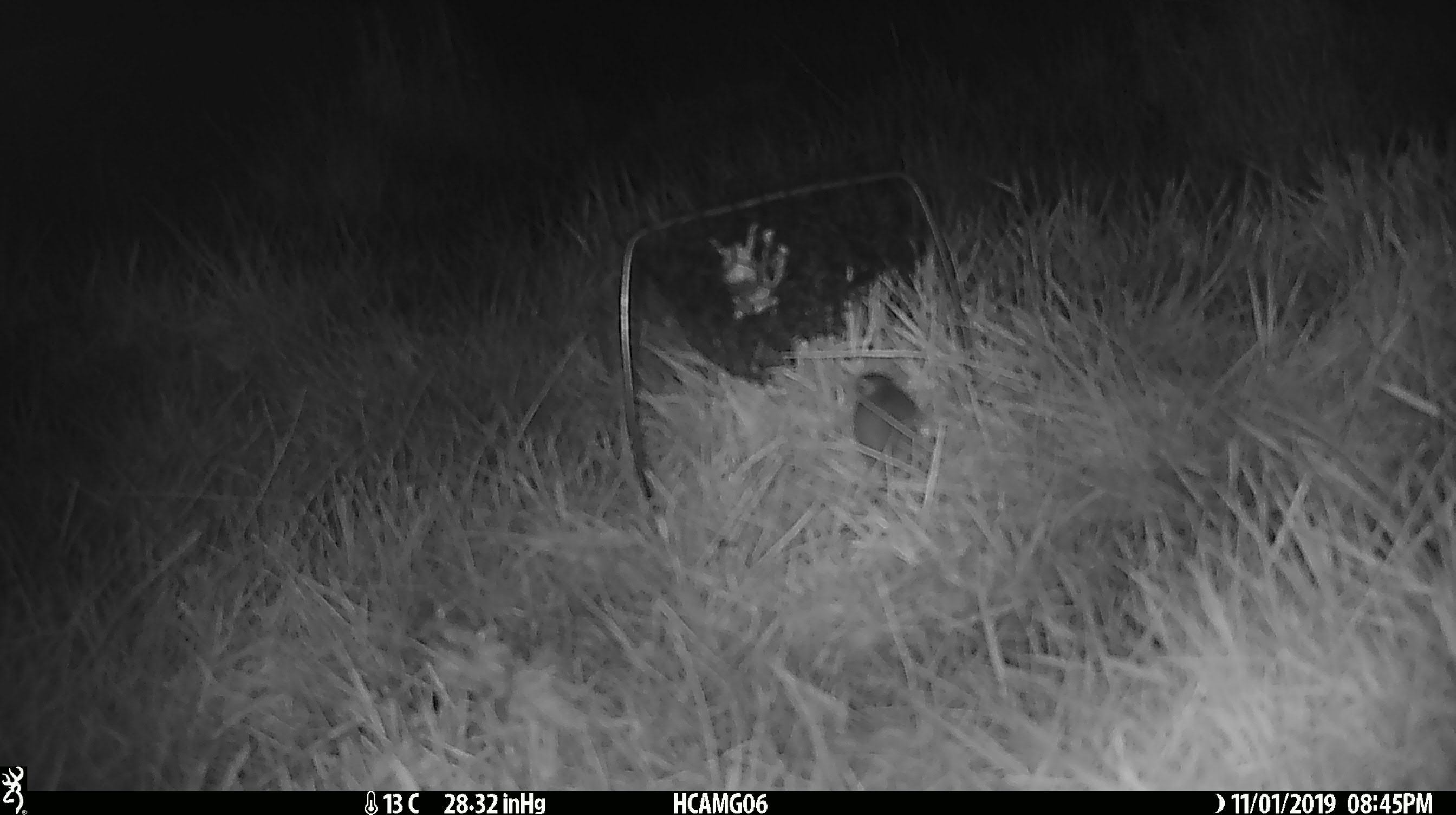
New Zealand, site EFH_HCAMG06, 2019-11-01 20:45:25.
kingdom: Animalia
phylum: Chordata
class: Mammalia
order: Rodentia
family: Muridae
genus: Mus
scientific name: Mus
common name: mouse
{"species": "mouse (Mus)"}